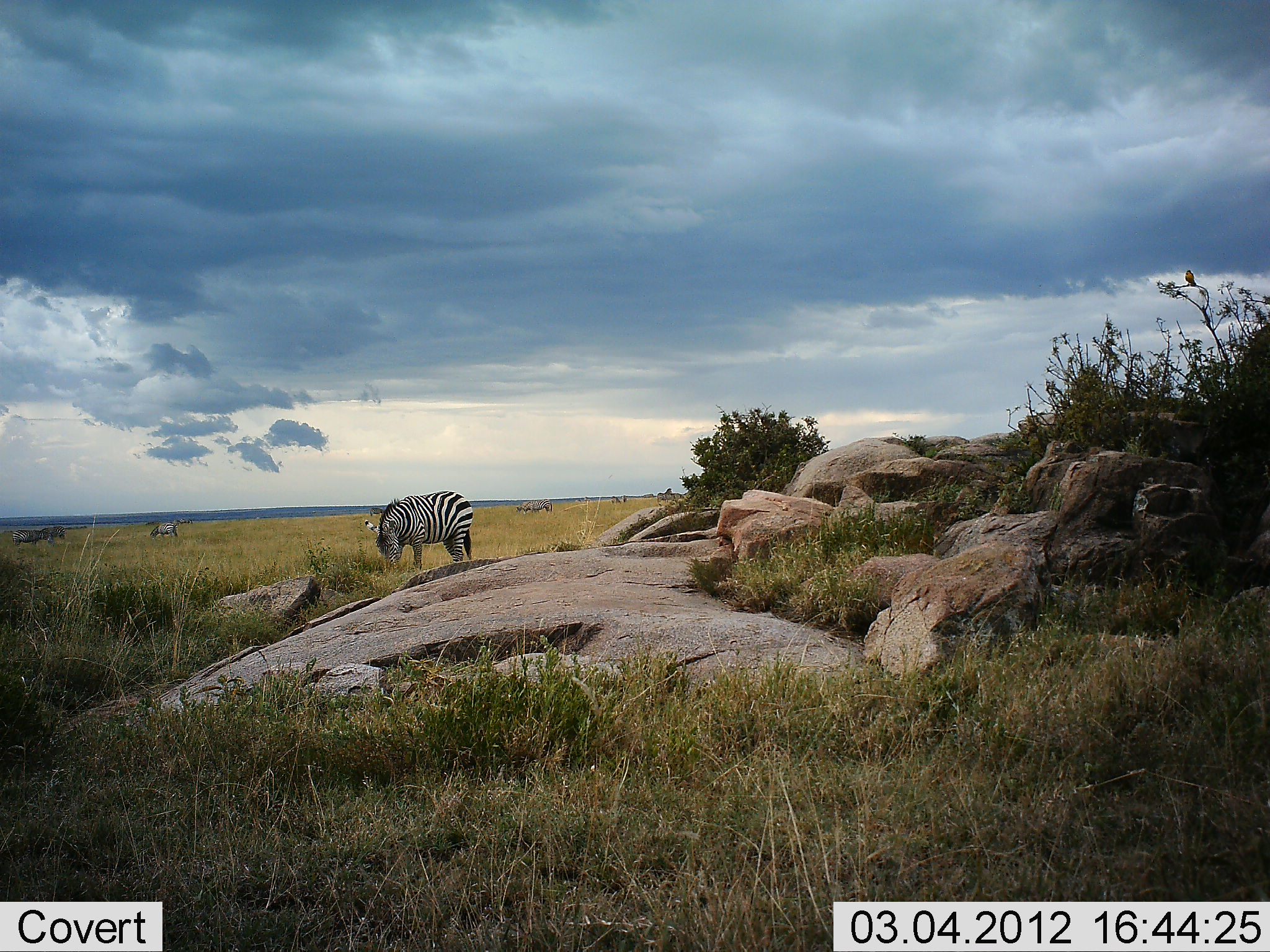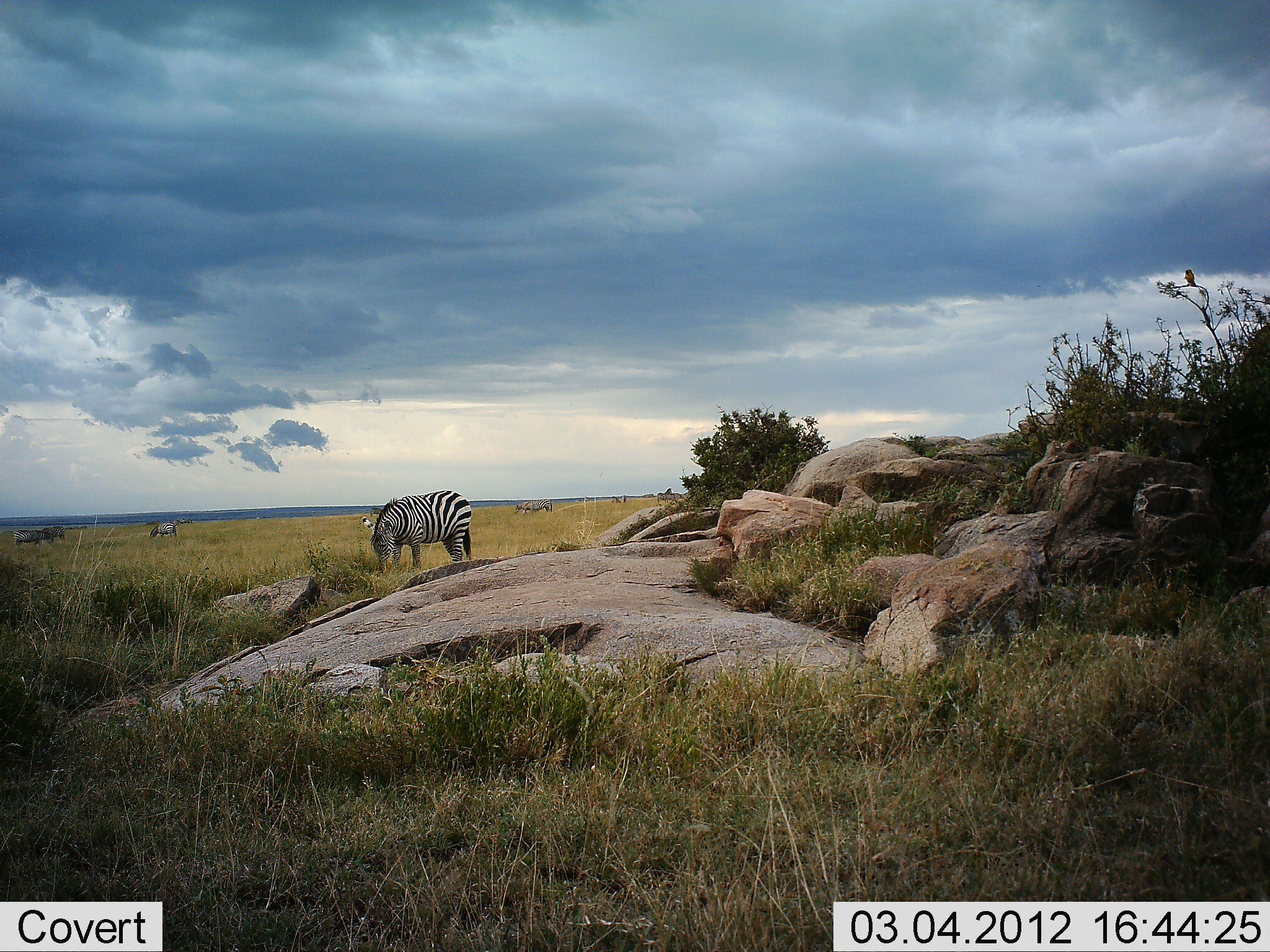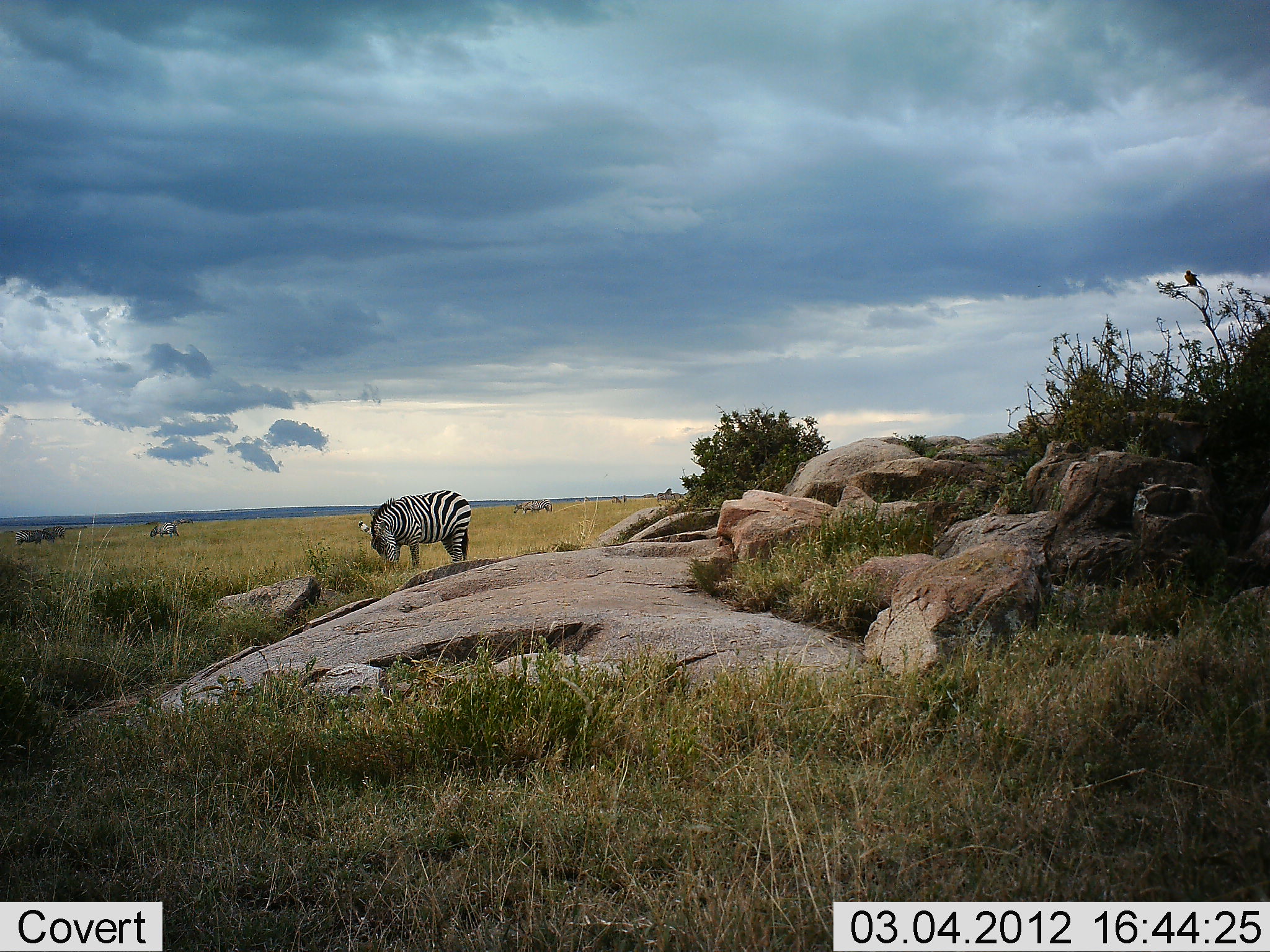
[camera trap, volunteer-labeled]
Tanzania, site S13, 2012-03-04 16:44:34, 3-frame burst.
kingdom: Animalia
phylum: Chordata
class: Mammalia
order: Perissodactyla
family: Equidae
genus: Equus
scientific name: Equus quagga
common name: plains zebra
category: zebra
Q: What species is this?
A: Zebra (plains zebra) (Equus quagga).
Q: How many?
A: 4.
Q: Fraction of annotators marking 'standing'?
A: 29%.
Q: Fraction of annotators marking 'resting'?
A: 0%.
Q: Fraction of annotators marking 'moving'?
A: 4%.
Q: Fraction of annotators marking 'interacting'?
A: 0%.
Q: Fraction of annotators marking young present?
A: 0%.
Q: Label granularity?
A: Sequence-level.